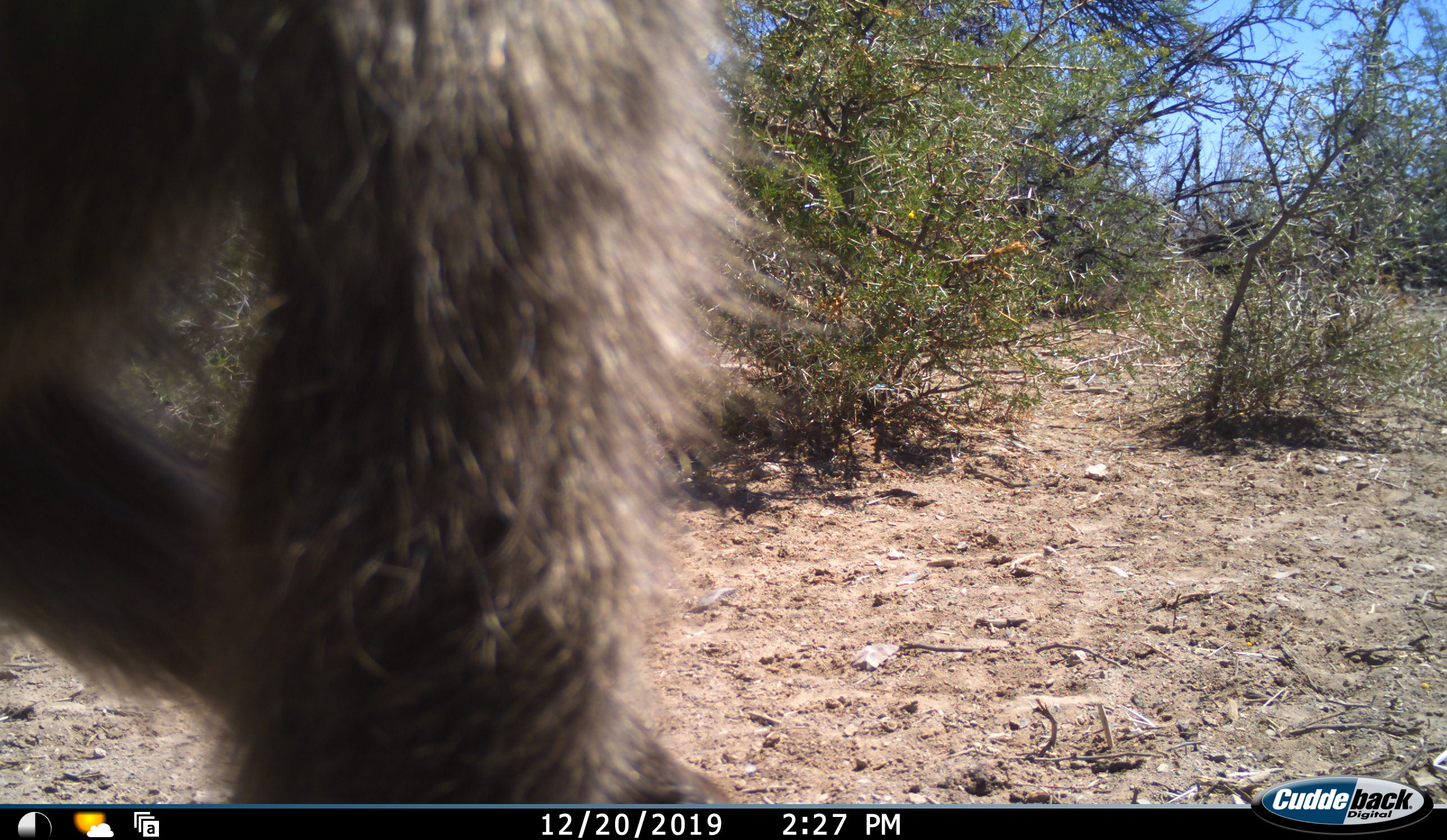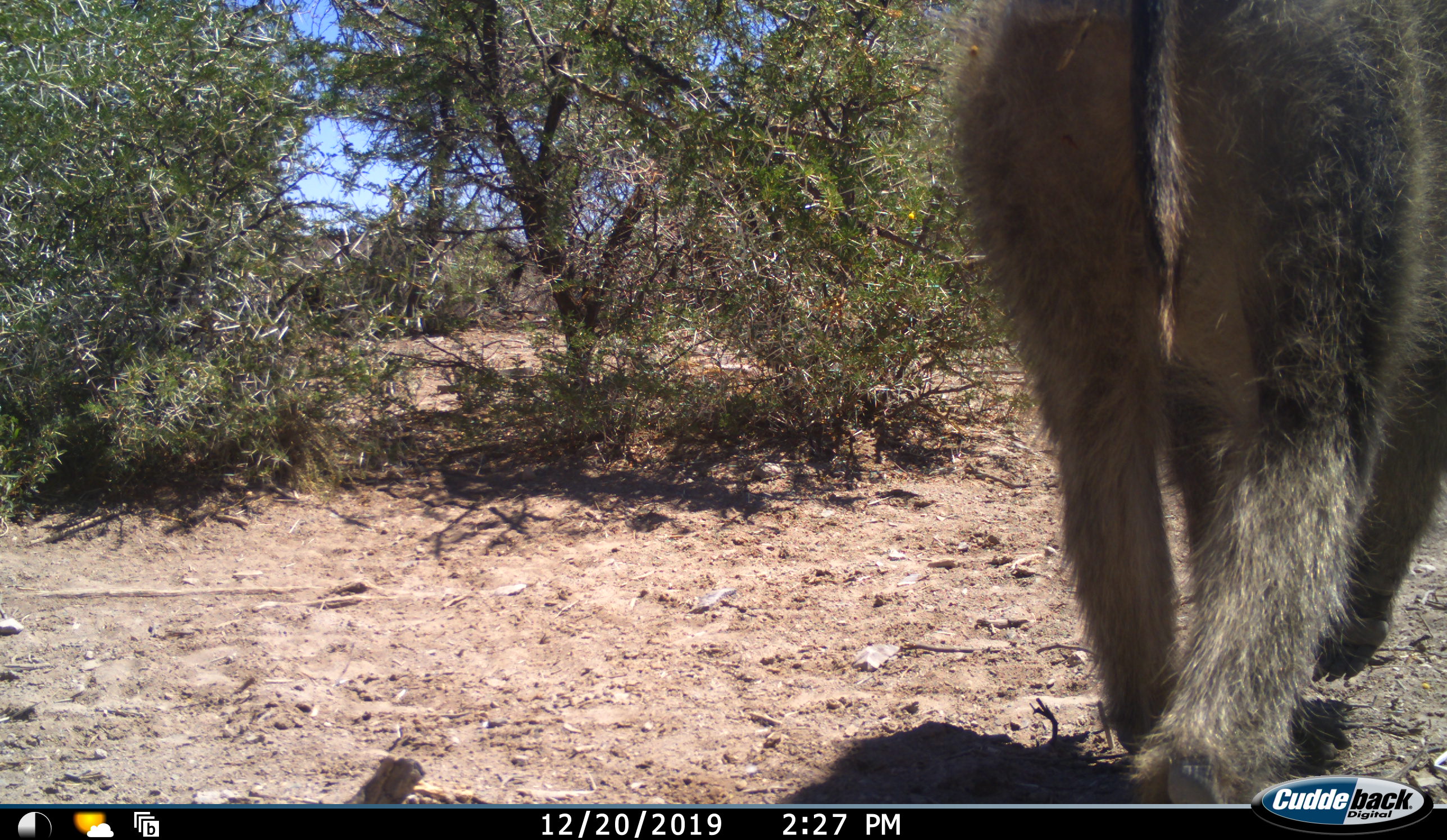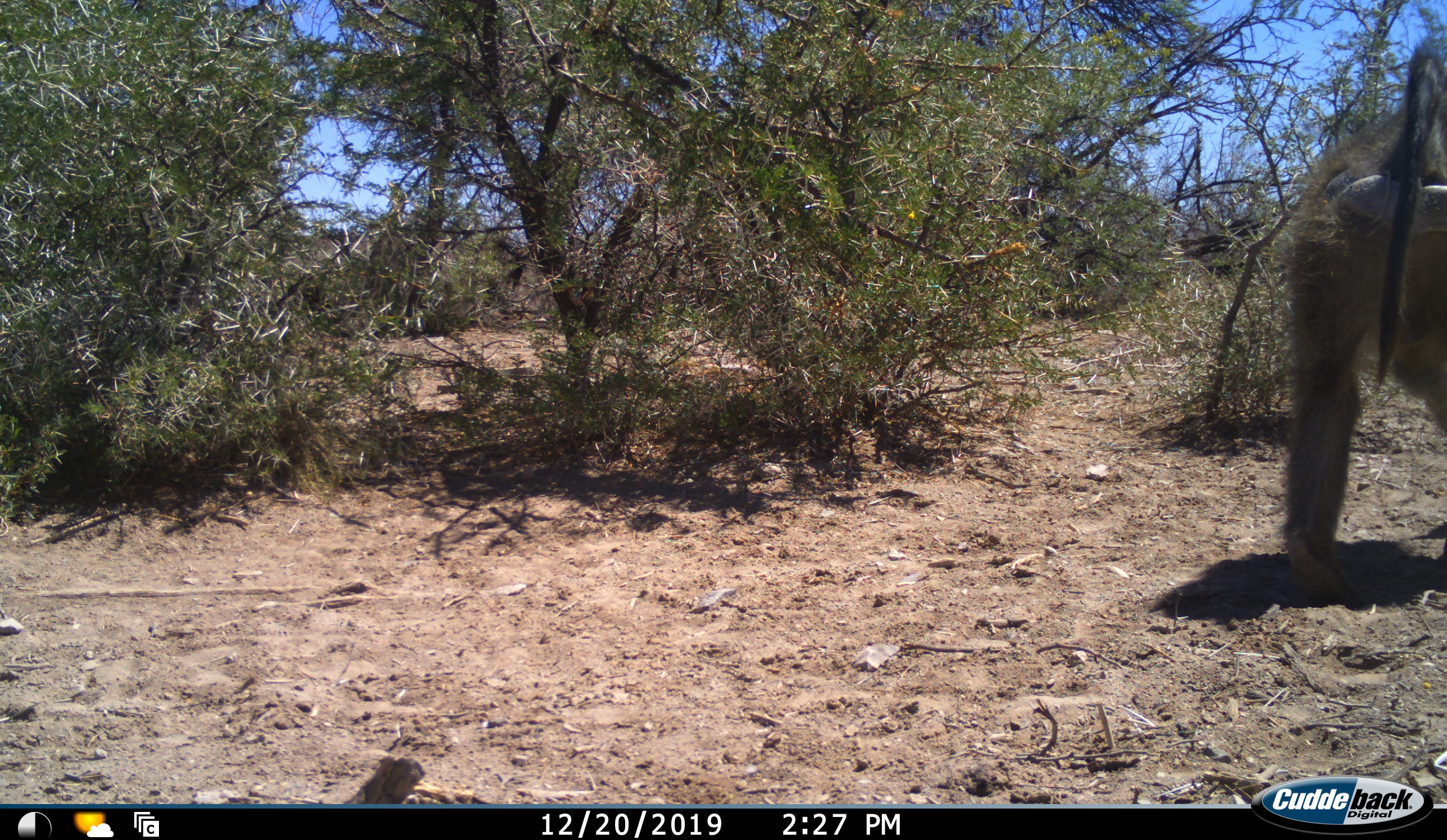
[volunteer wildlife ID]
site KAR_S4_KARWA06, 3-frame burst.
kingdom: Animalia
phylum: Chordata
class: Mammalia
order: Primates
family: Cercopithecidae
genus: Papio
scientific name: Papio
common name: baboon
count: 1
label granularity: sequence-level